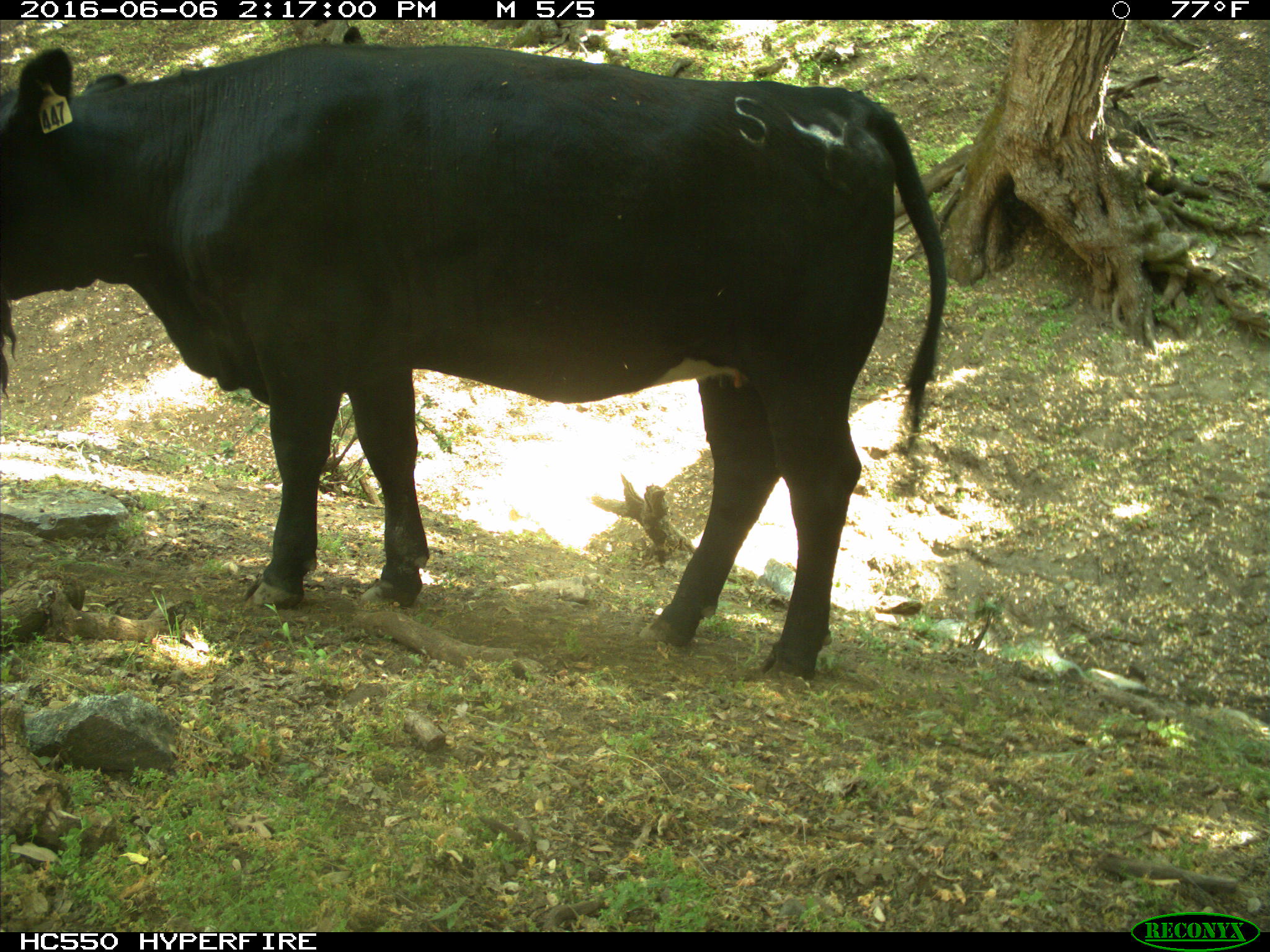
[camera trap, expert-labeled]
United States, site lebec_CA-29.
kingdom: Animalia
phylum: Chordata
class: Mammalia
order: Artiodactyla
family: Bovidae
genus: Bos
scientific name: Bos taurus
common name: domestic cow